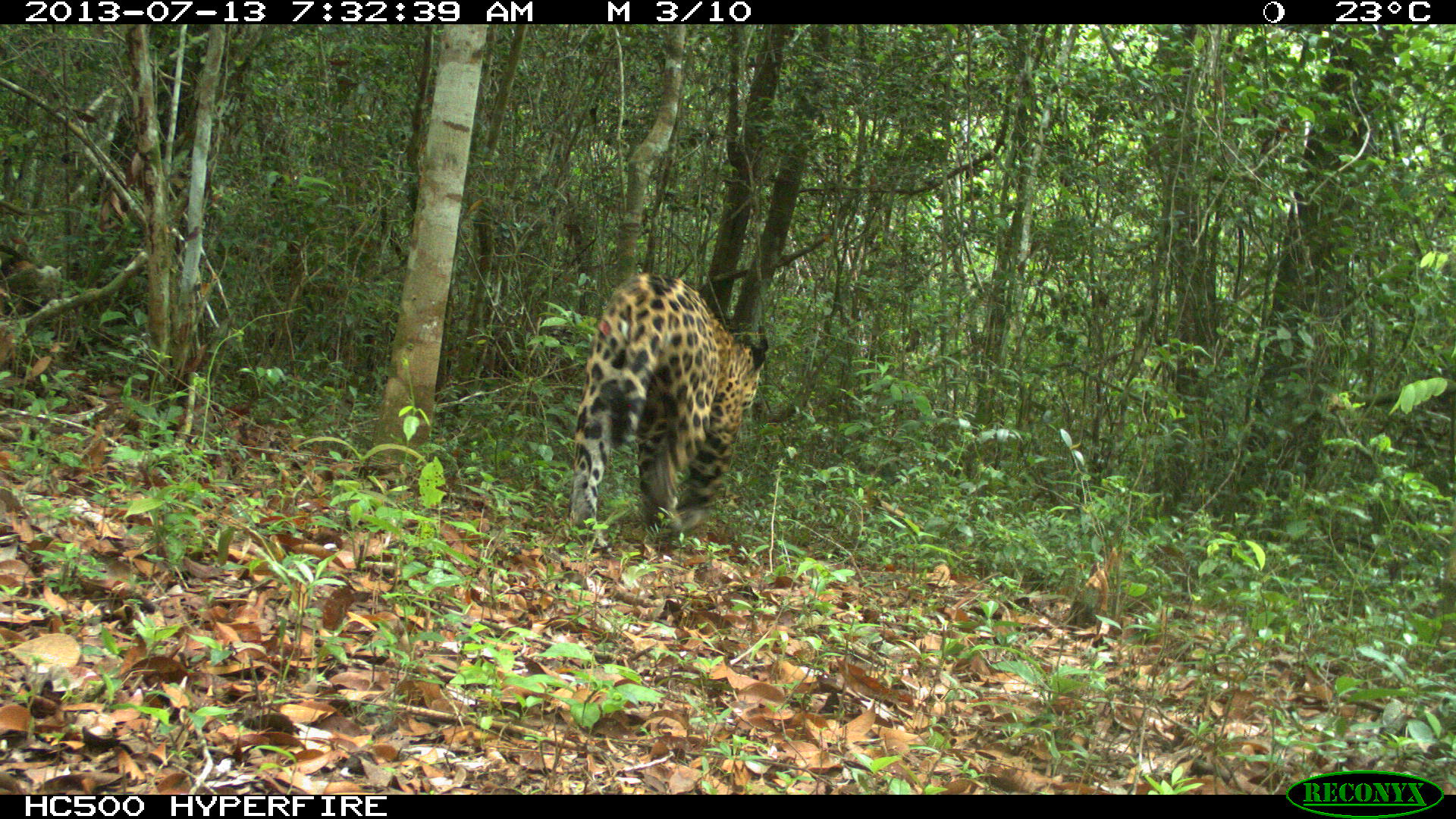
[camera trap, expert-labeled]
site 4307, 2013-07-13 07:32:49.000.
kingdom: Animalia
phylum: Chordata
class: Mammalia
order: Carnivora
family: Felidae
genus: Panthera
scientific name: Panthera onca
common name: jaguar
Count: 1.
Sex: male.